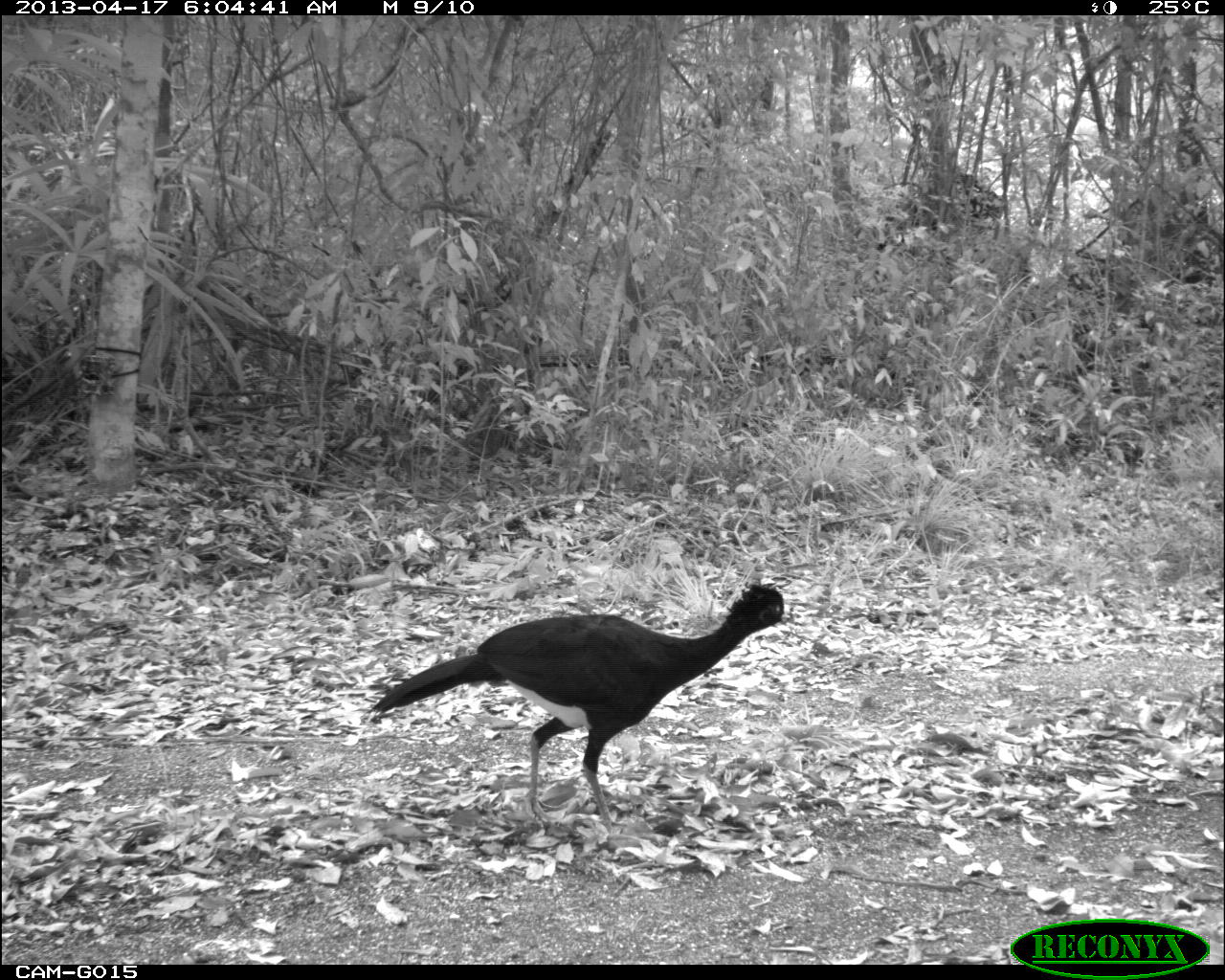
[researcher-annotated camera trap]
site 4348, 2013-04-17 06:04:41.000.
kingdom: Animalia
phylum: Chordata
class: Aves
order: Galliformes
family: Cracidae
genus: Crax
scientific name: Crax rubra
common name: great curassow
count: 1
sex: male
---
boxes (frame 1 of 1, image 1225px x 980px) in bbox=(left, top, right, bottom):
crax rubra: bbox=(365, 577, 792, 834)